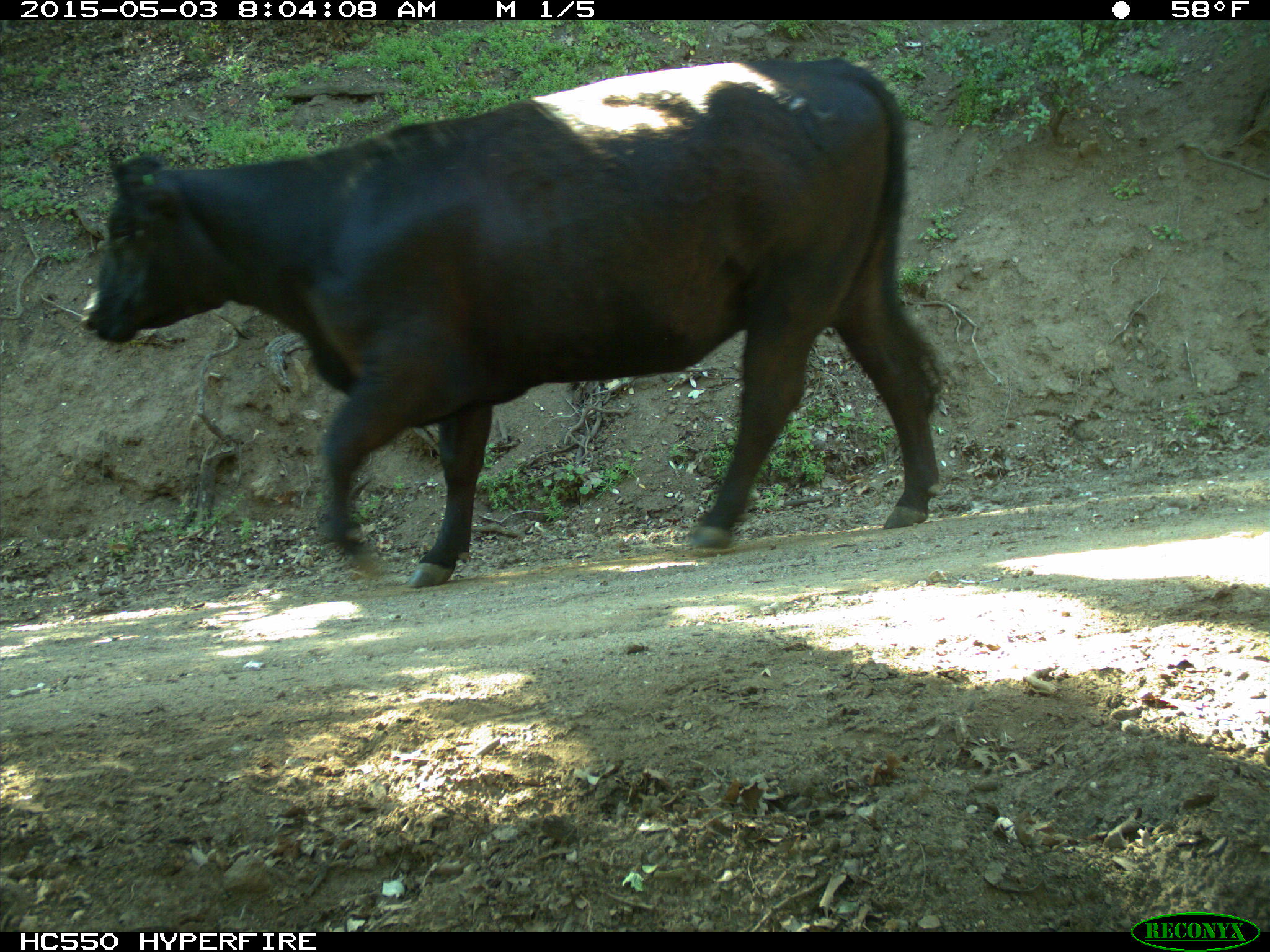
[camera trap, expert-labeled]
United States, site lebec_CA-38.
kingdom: Animalia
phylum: Chordata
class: Mammalia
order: Artiodactyla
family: Bovidae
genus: Bos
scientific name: Bos taurus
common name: domestic cow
Bos taurus (domestic cow).